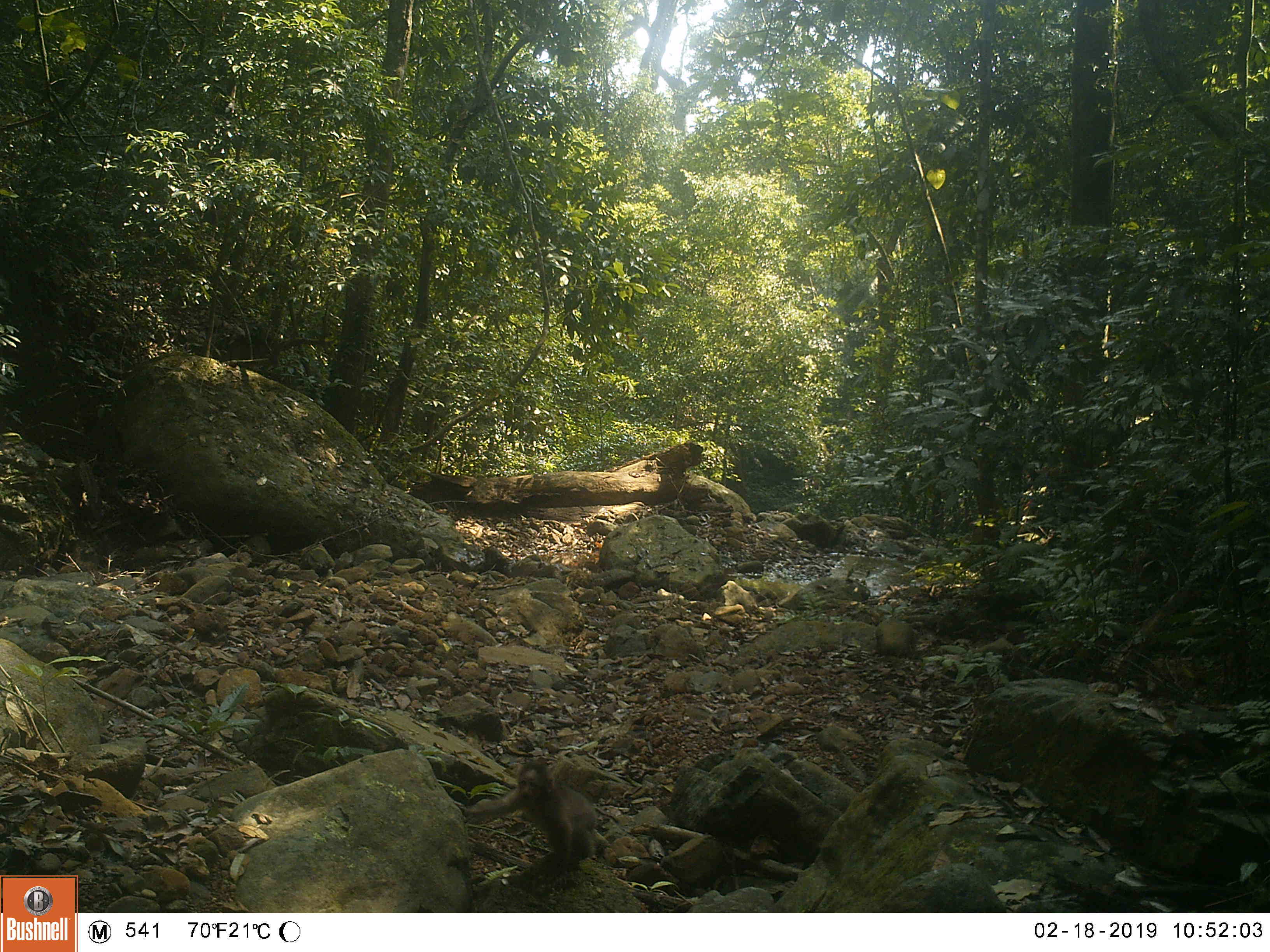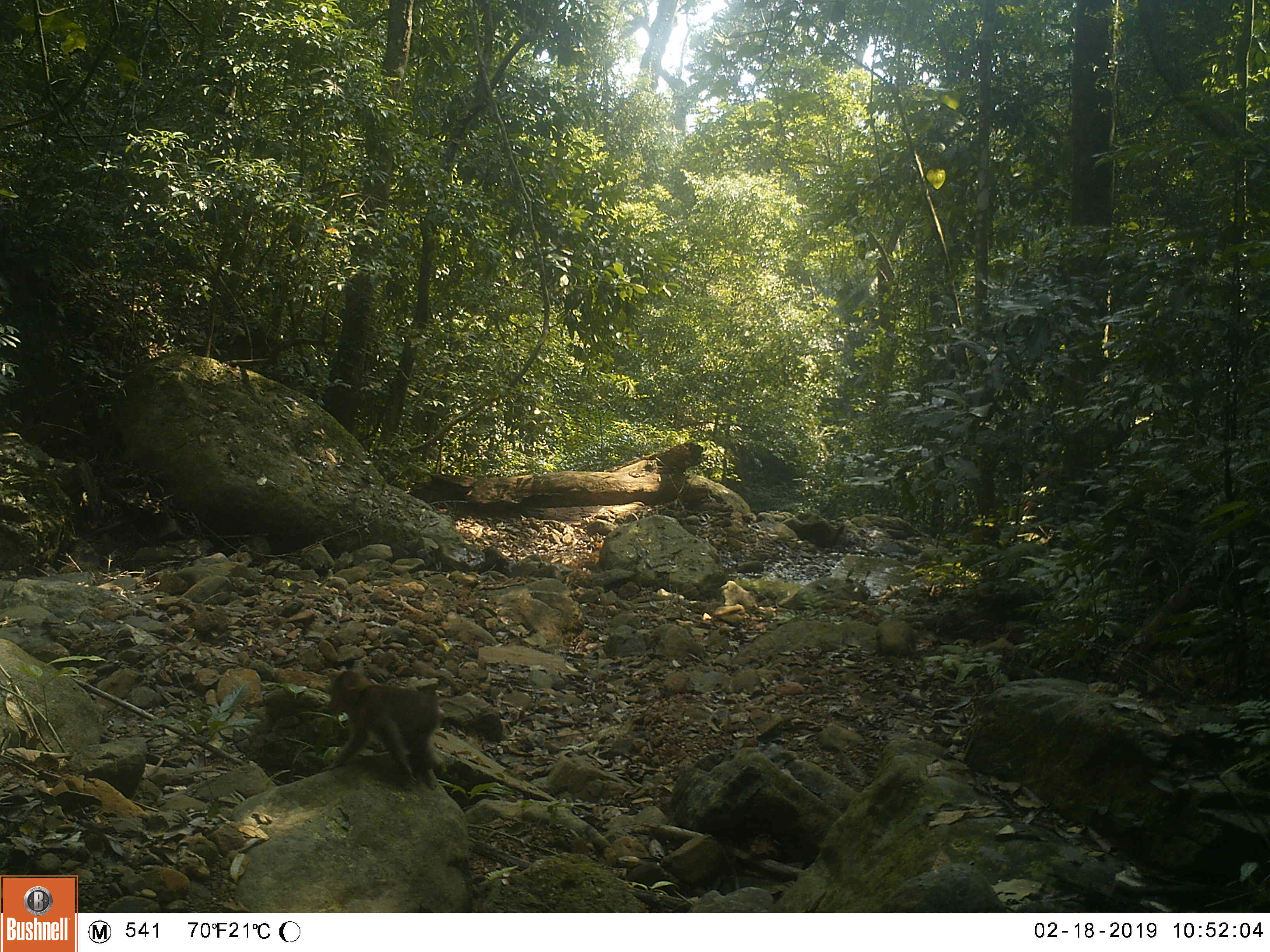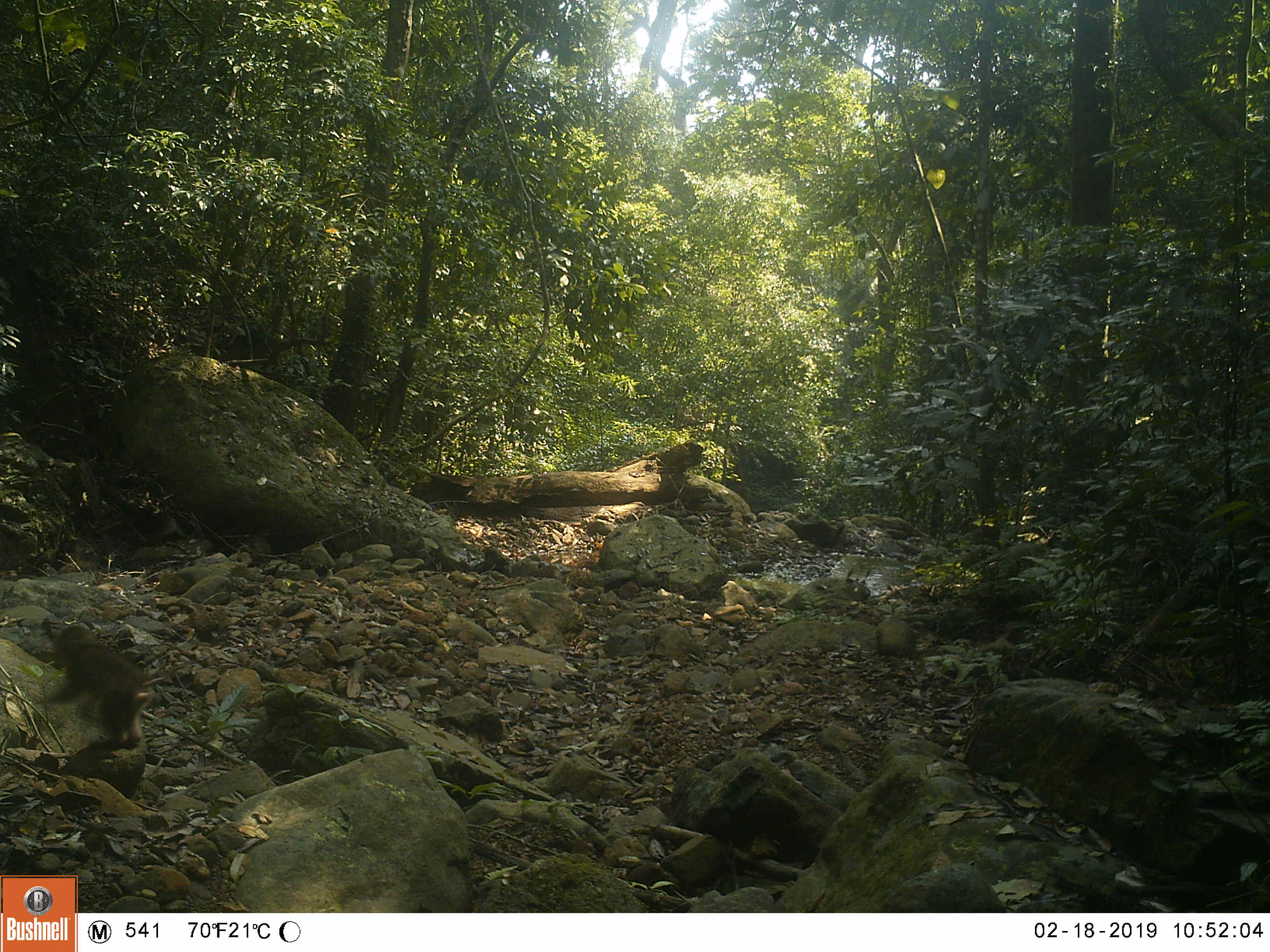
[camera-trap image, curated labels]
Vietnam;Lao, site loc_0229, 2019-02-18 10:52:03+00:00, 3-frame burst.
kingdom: Animalia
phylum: Chordata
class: Mammalia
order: Primates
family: Cercopithecidae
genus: Macaca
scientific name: Macaca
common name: macaques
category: assam or rhesus macaque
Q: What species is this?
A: Assam or rhesus macaque (macaques) (Macaca).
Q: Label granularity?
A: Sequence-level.